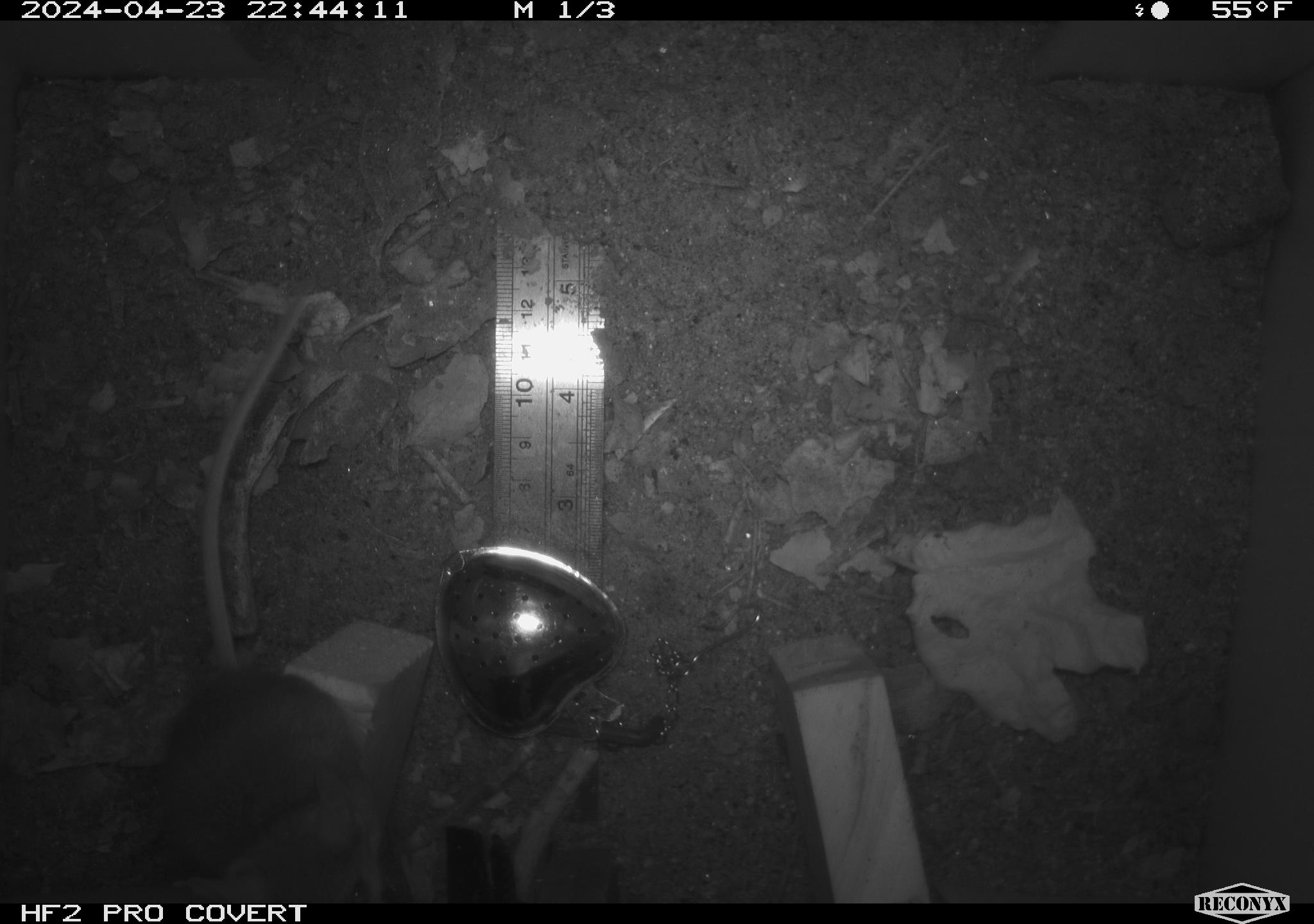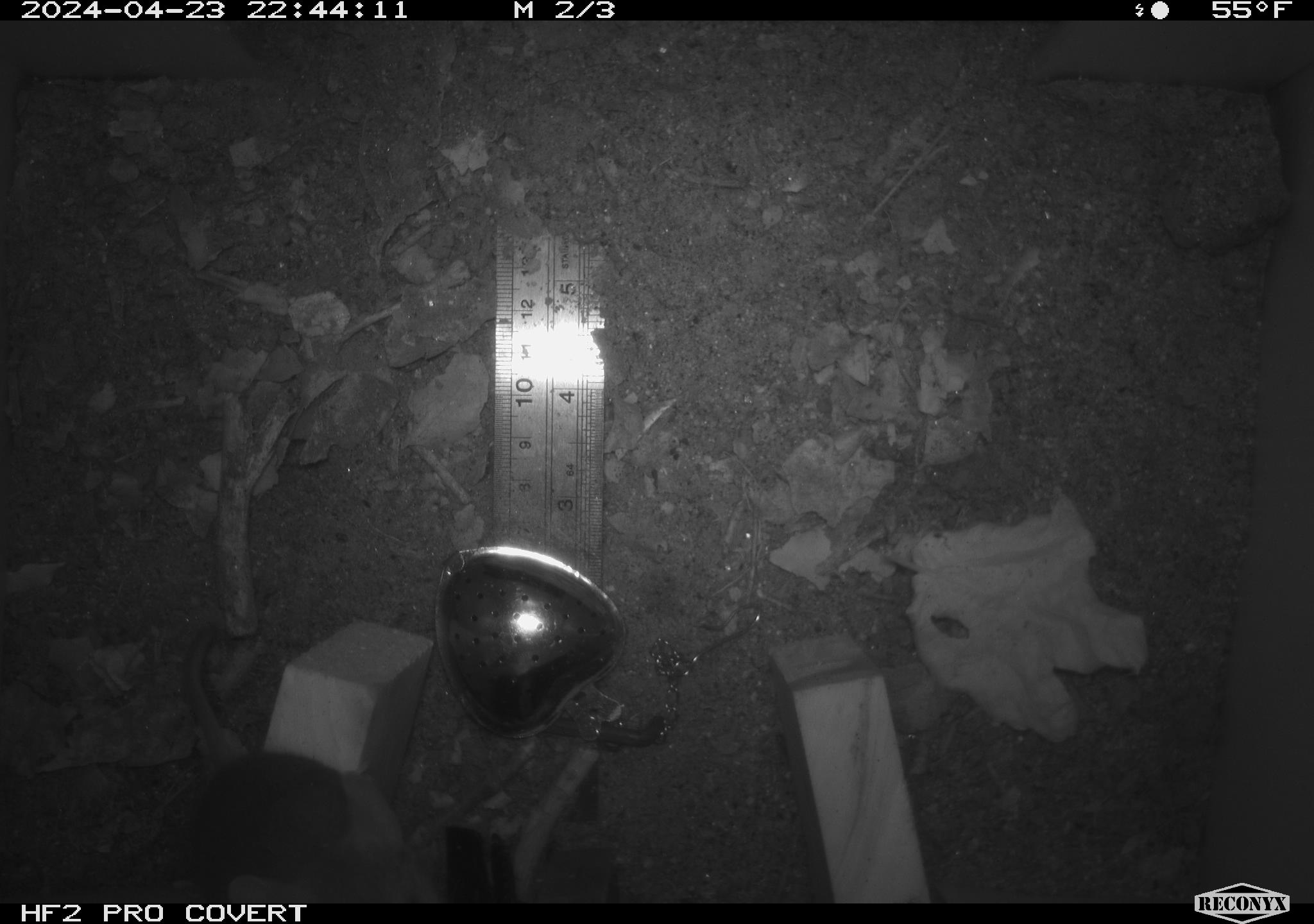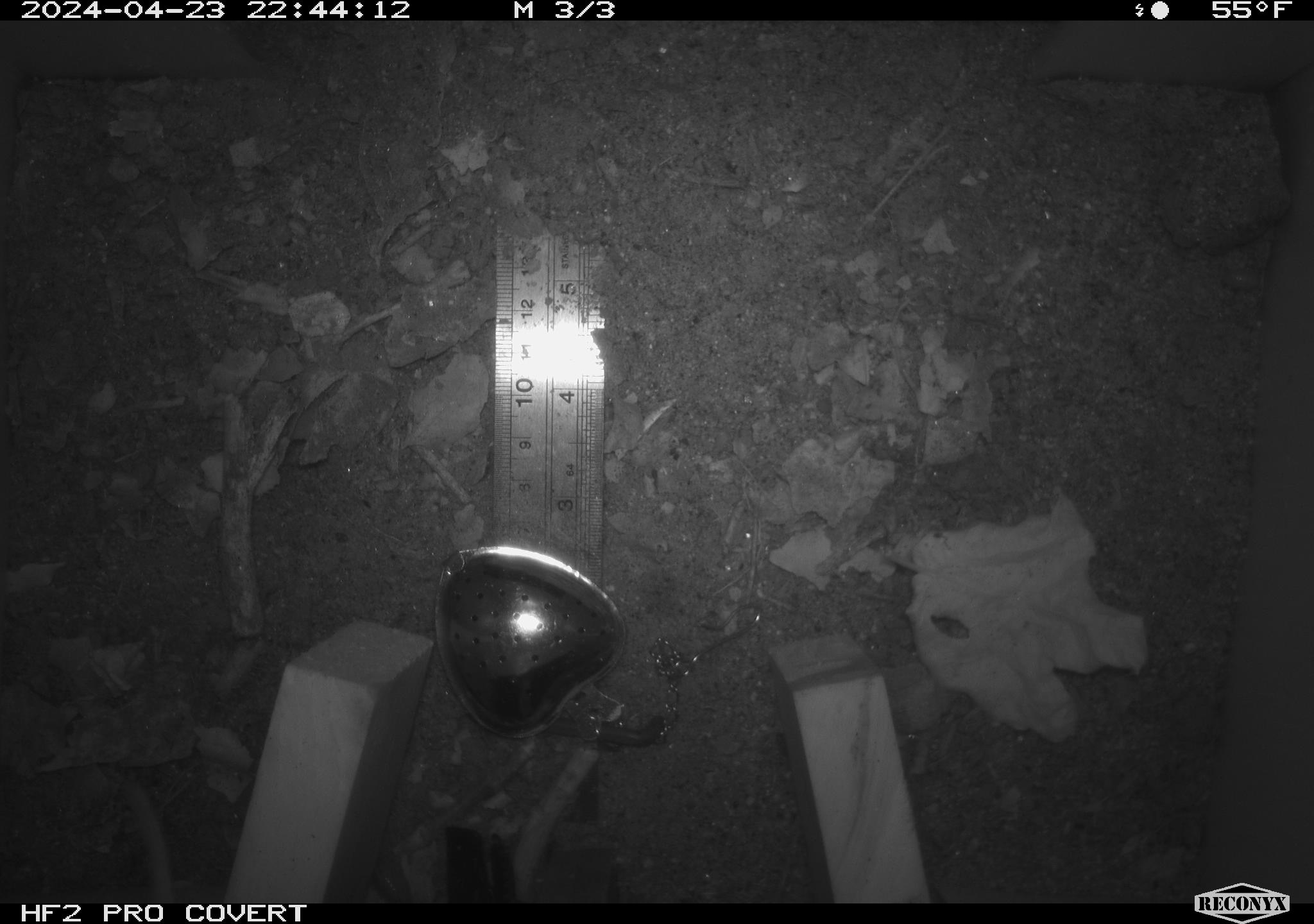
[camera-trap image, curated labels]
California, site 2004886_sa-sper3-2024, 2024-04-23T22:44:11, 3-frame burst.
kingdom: Animalia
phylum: Chordata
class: Mammalia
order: Rodentia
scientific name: Rodentia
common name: mouse species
Mouse species (Rodentia).